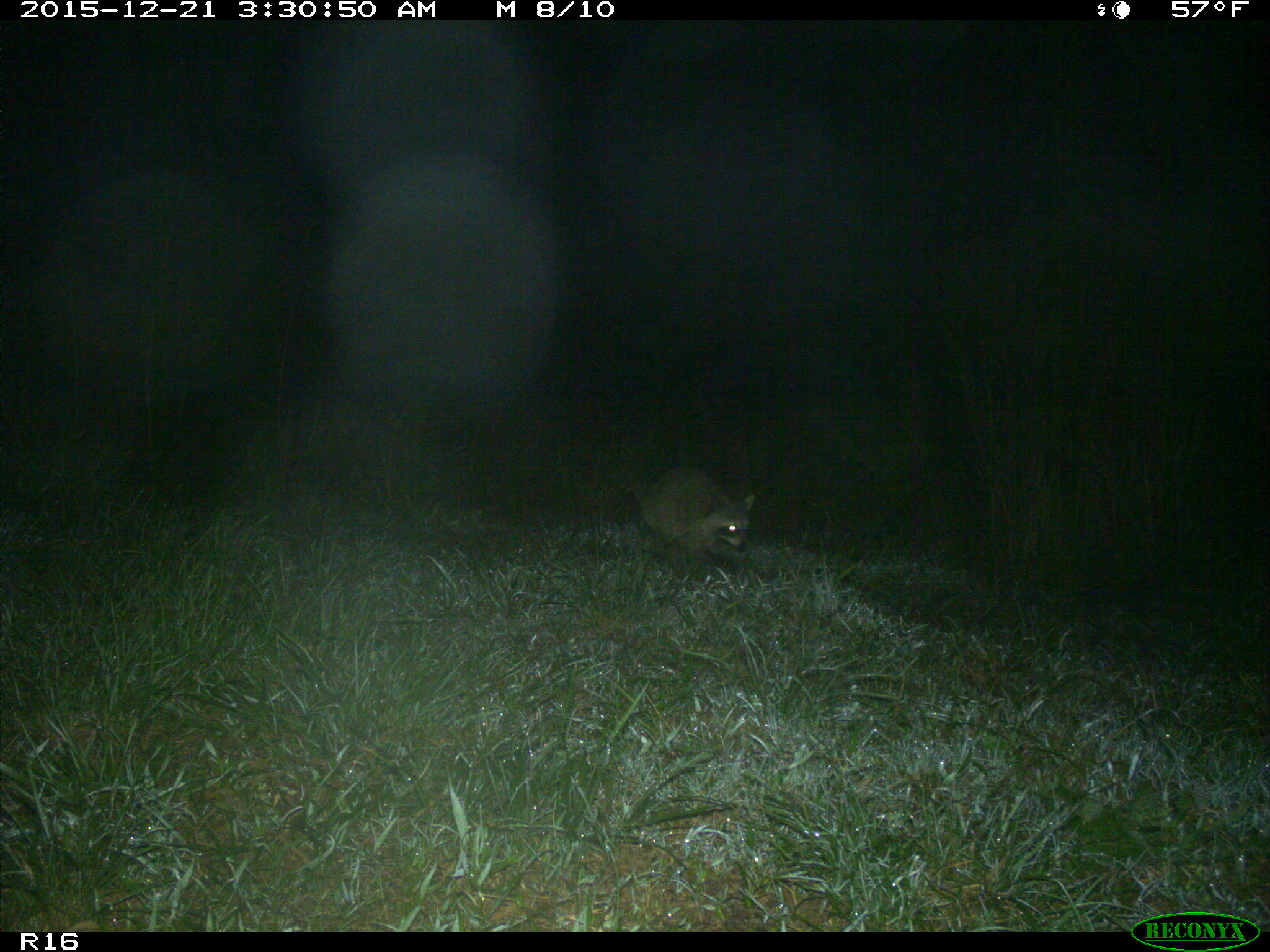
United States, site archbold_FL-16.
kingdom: Animalia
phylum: Chordata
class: Mammalia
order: Carnivora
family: Procyonidae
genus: Procyon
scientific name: Procyon lotor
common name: common raccoon